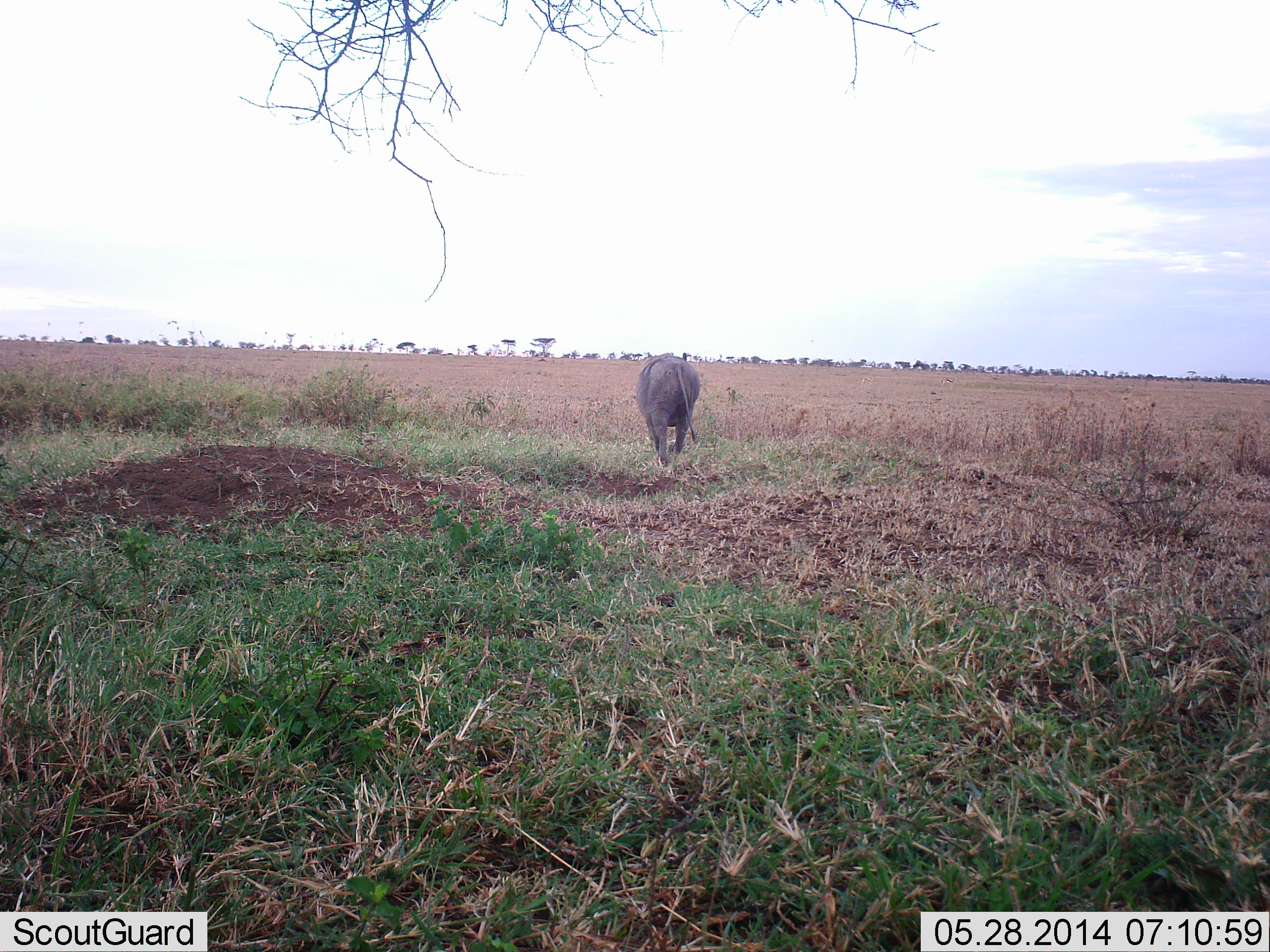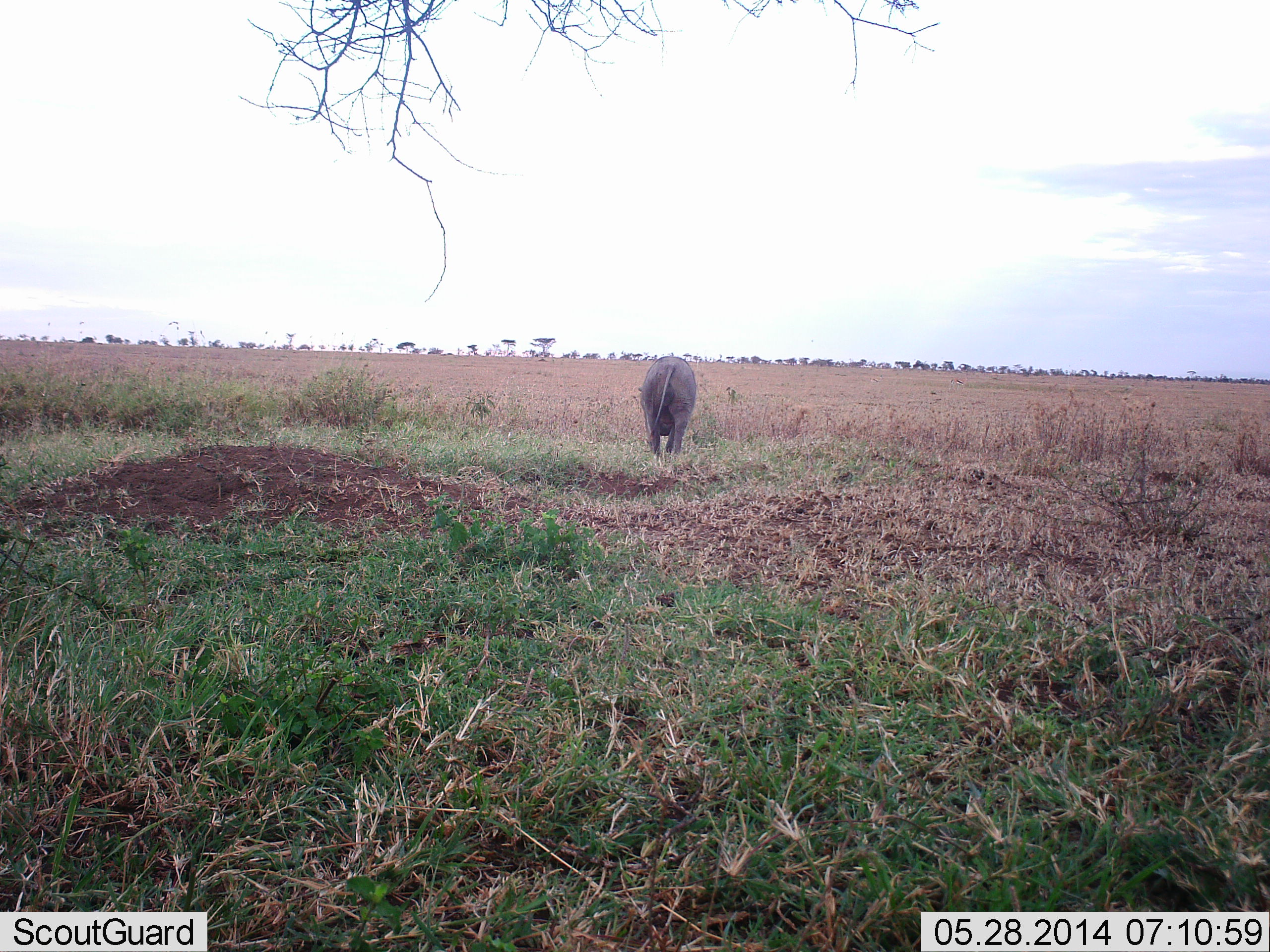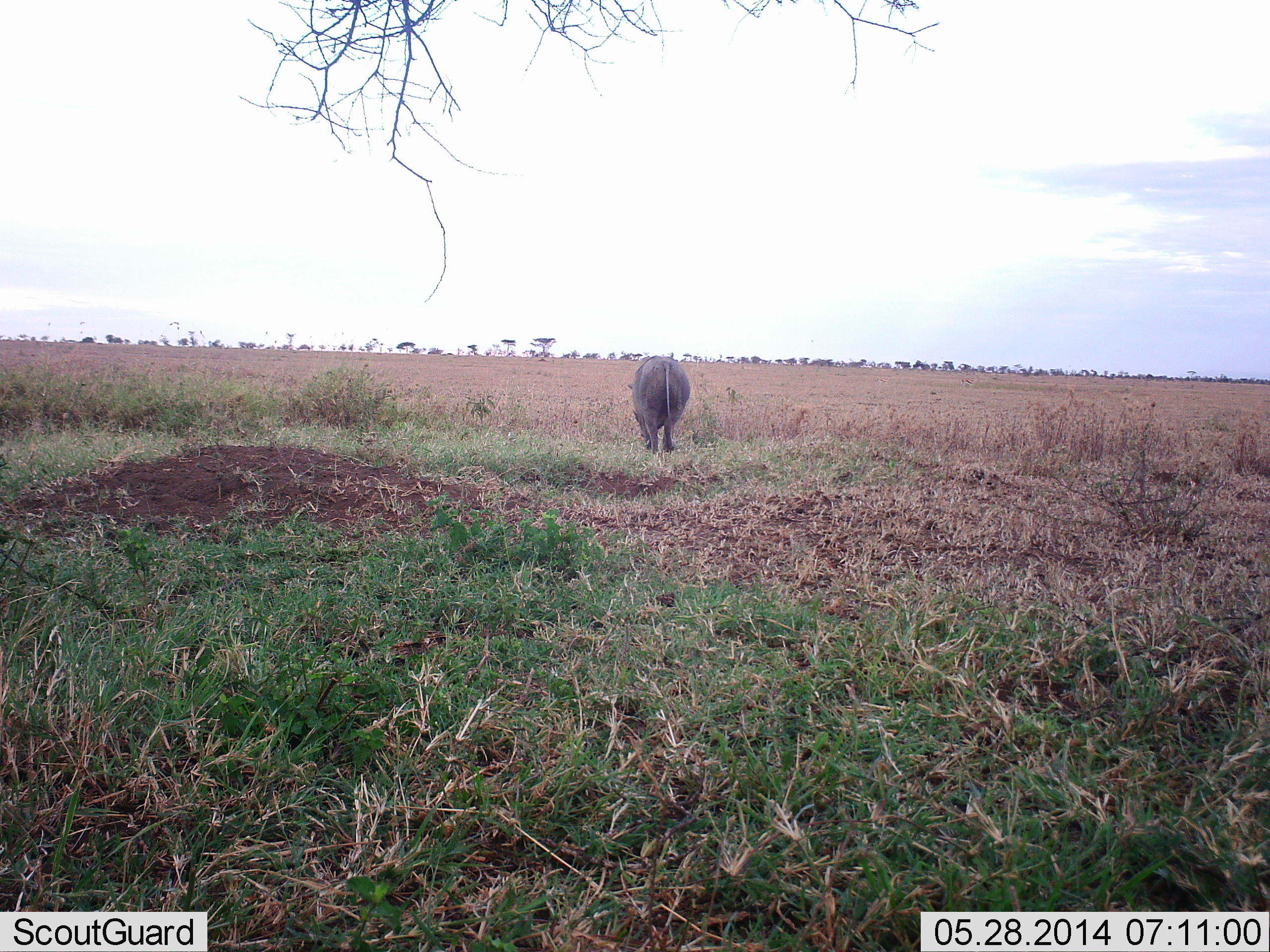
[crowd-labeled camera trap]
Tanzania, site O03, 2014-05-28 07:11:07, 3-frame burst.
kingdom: Animalia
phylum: Chordata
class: Mammalia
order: Artiodactyla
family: Suidae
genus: Phacochoerus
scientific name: Phacochoerus africanus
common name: warthog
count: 1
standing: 22%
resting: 0%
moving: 89%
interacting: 0%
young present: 0%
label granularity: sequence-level